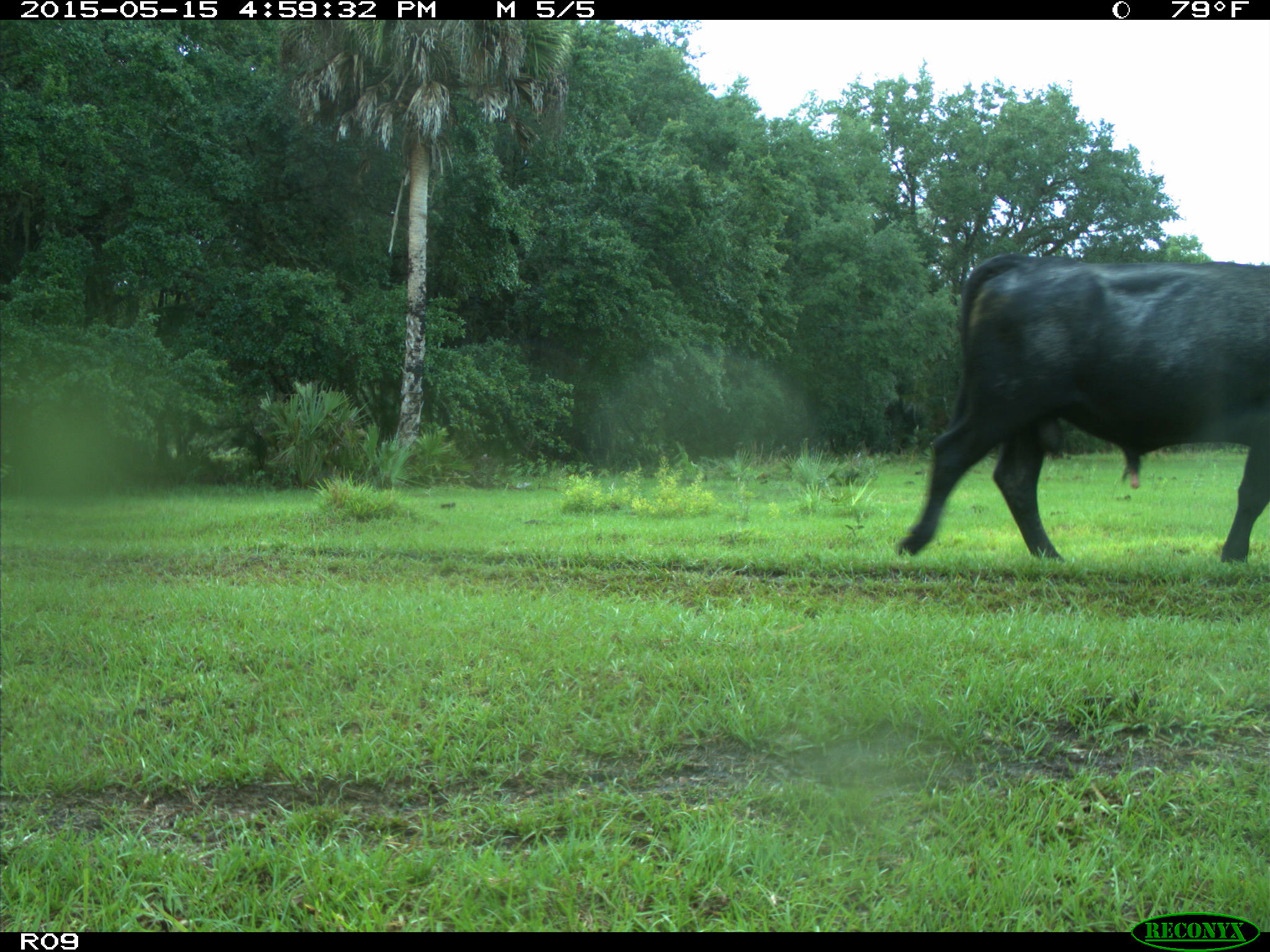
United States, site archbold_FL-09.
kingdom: Animalia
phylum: Chordata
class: Mammalia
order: Artiodactyla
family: Bovidae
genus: Bos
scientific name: Bos taurus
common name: domestic cow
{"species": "Bos taurus (domestic cow)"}